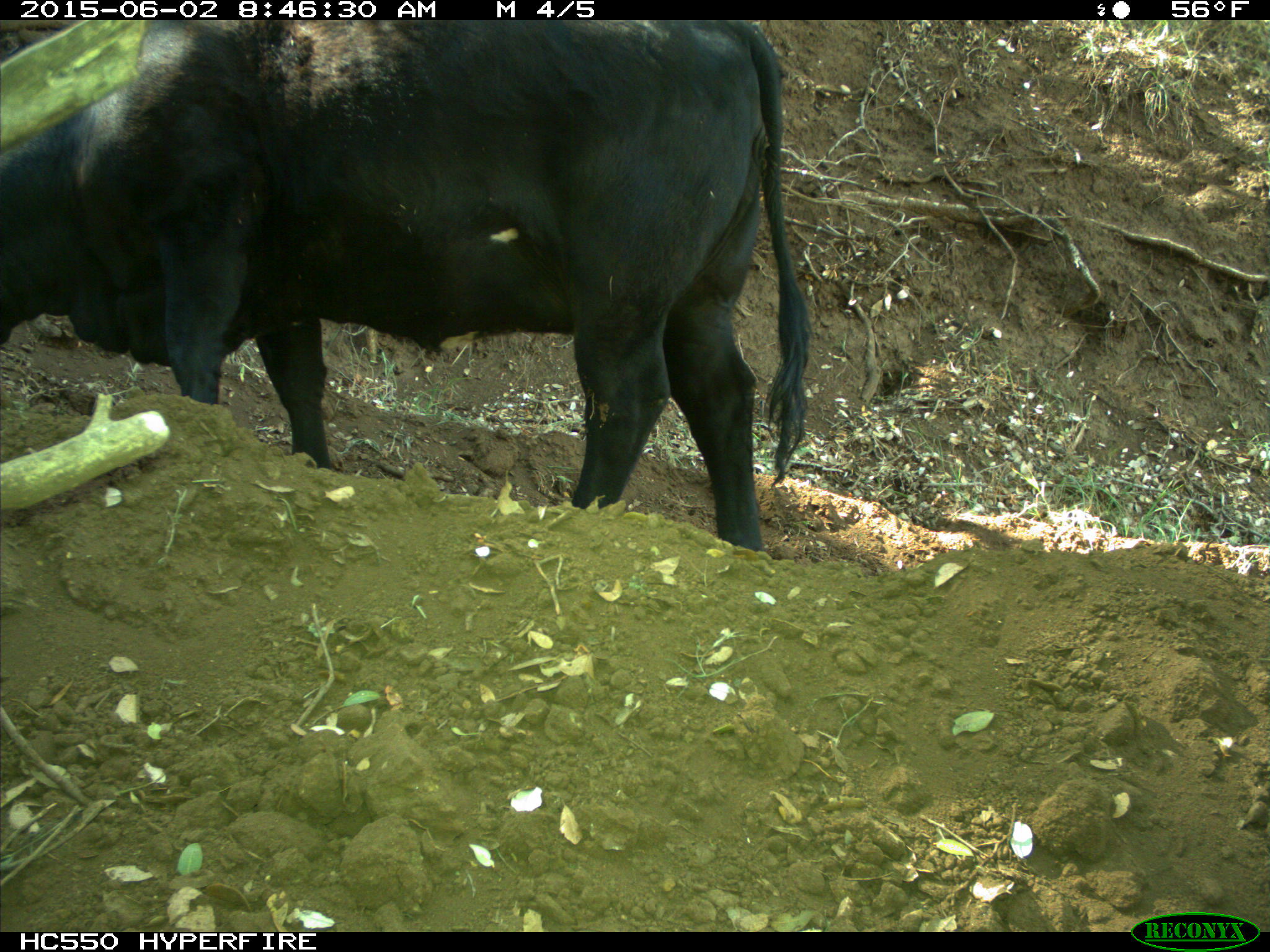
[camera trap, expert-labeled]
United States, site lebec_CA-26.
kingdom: Animalia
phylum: Chordata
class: Mammalia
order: Artiodactyla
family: Bovidae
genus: Bos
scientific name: Bos taurus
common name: domestic cow